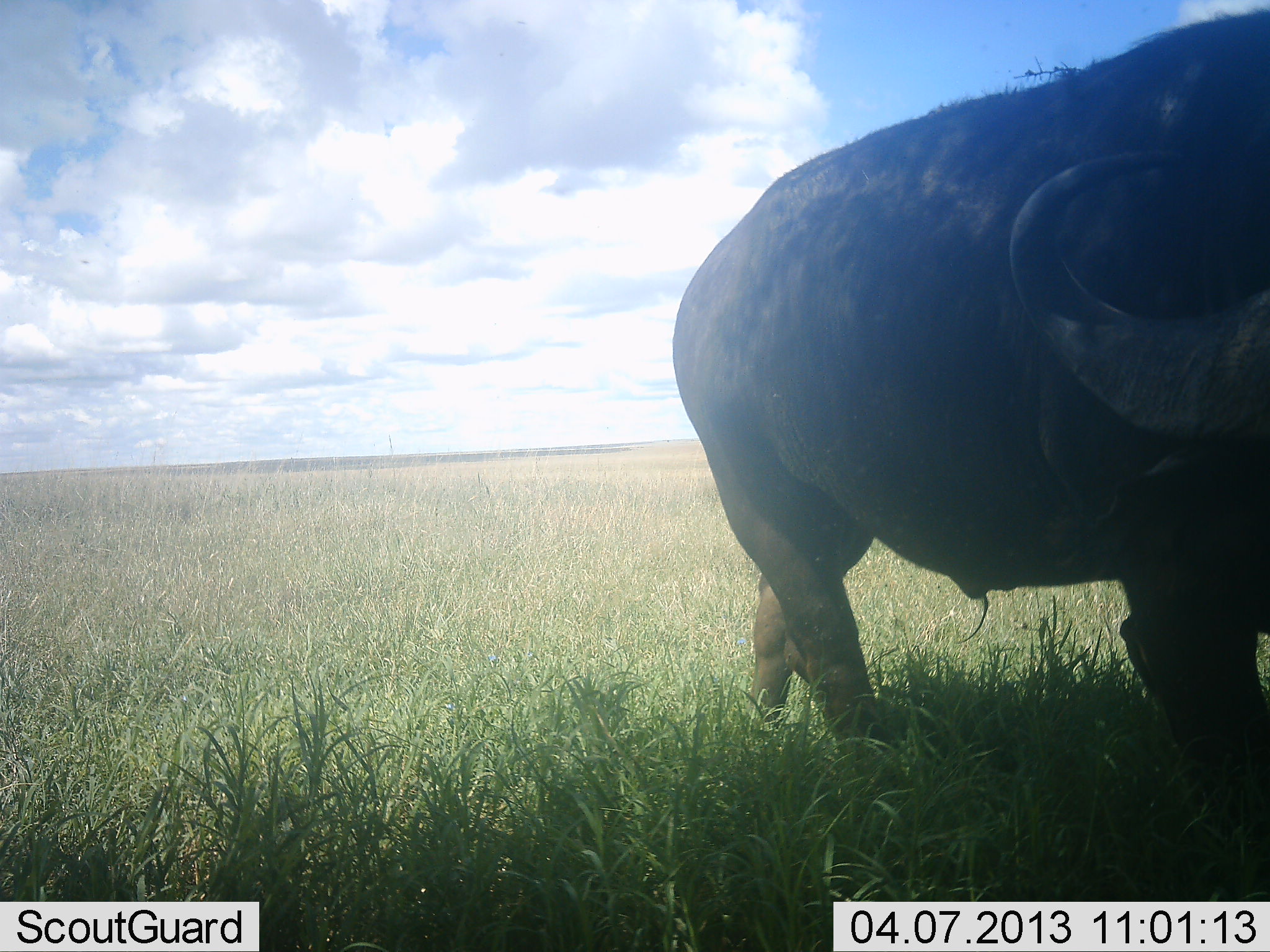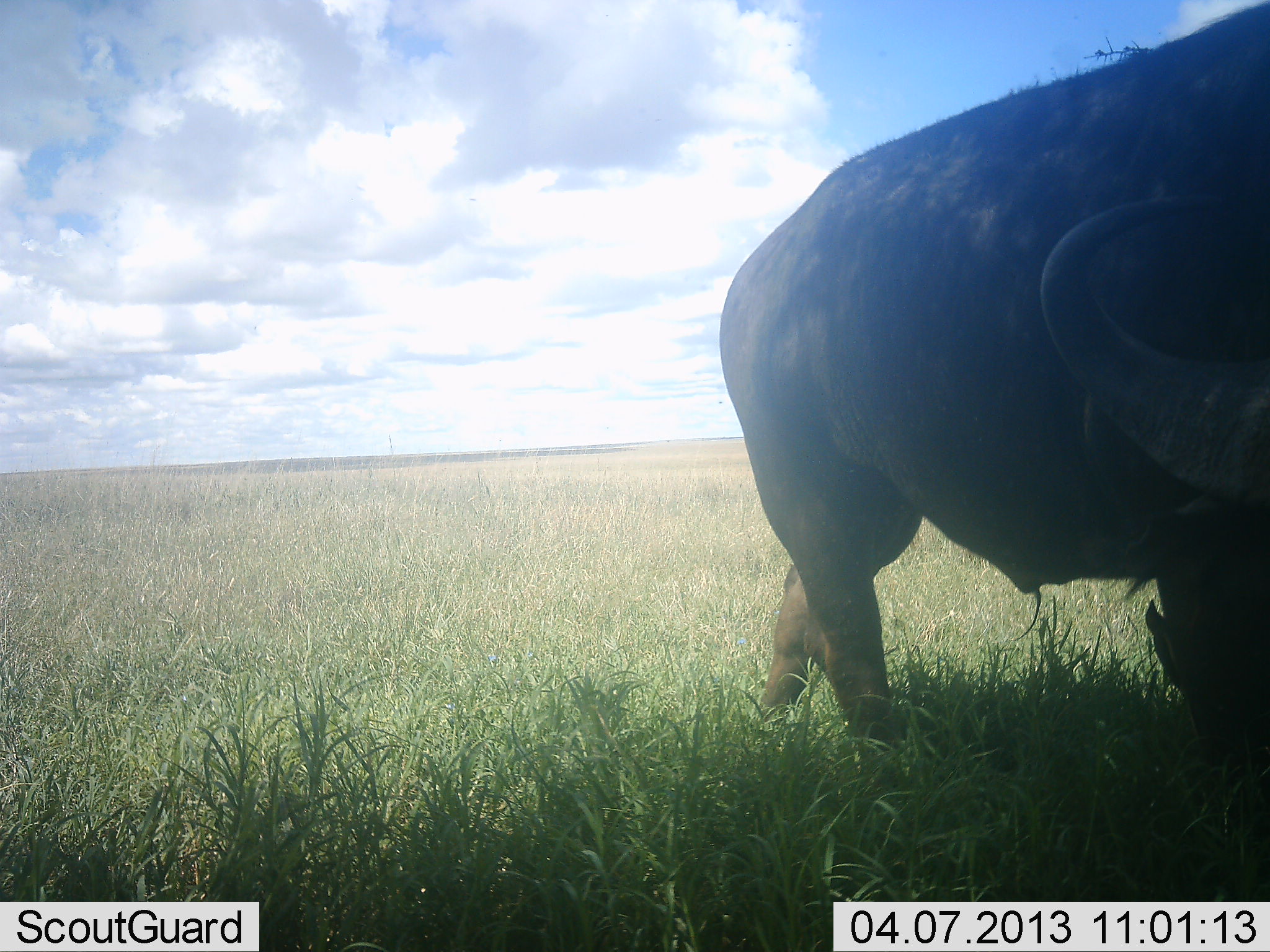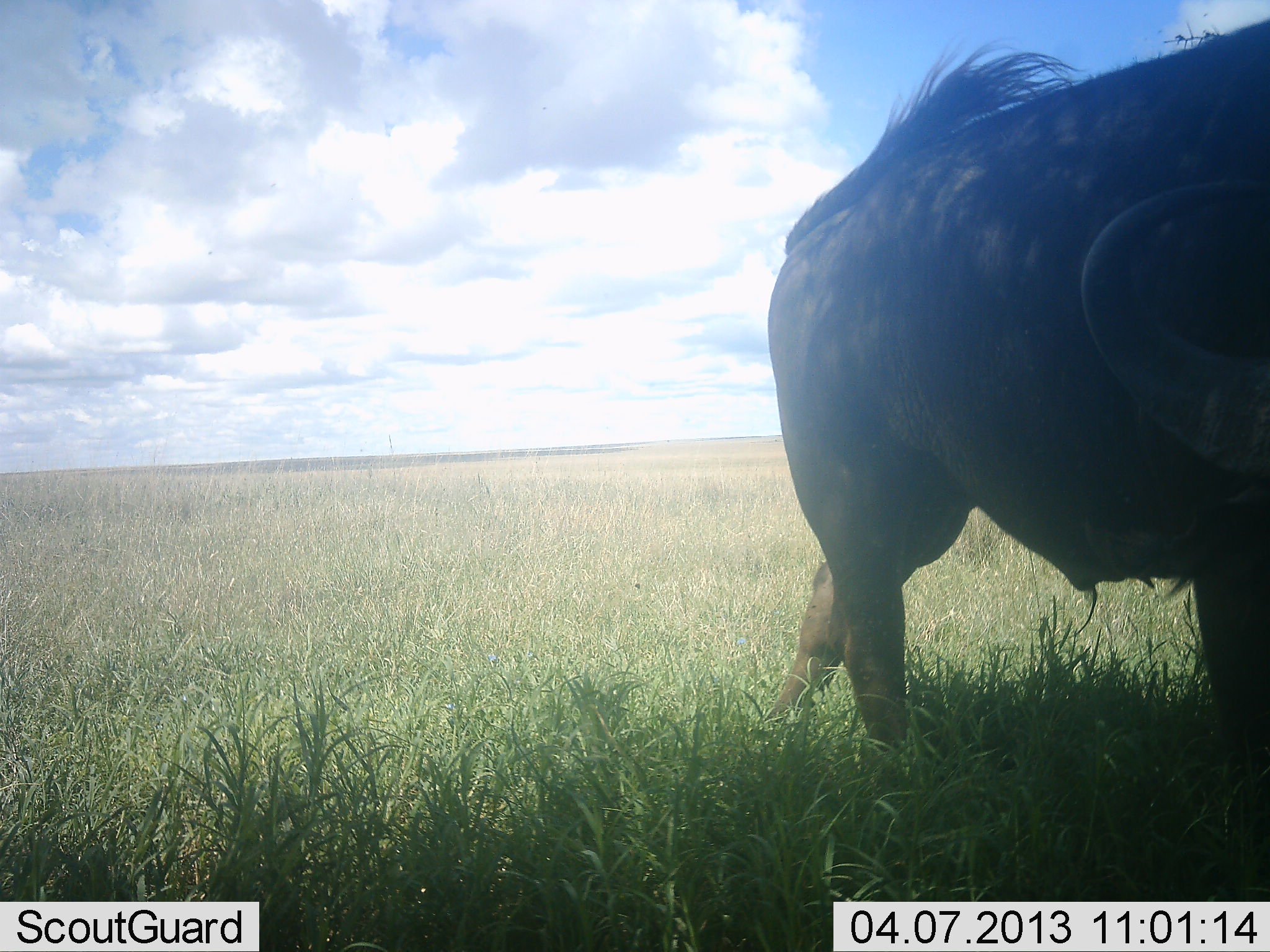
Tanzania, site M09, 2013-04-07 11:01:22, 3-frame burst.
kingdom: Animalia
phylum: Chordata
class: Mammalia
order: Artiodactyla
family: Bovidae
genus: Syncerus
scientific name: Syncerus caffer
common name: cape buffalo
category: buffalo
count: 1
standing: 45%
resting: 3%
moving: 30%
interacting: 0%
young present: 0%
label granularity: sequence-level